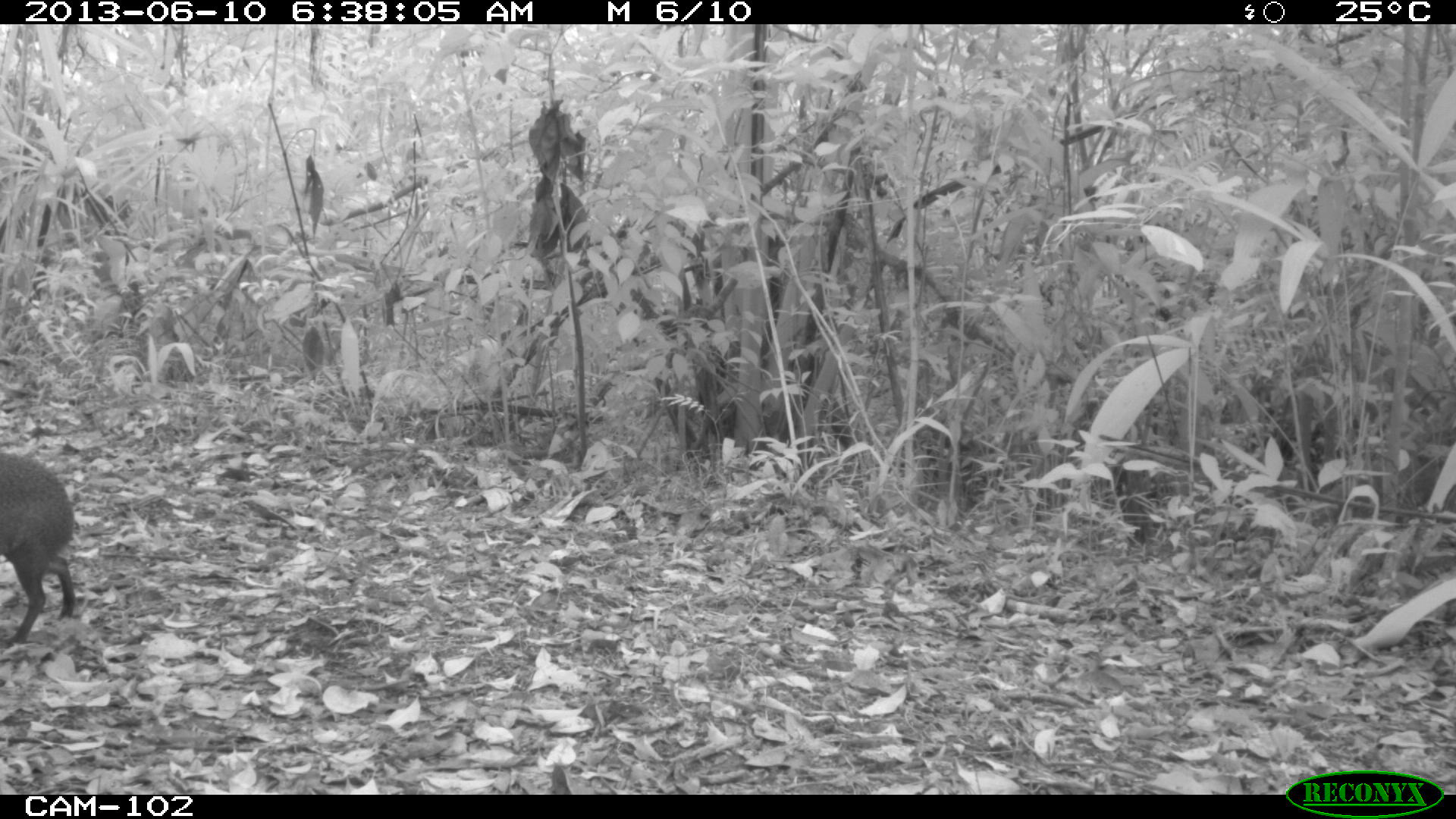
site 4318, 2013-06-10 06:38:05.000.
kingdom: Animalia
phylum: Chordata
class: Mammalia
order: Rodentia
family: Dasyproctidae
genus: Dasyprocta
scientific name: Dasyprocta punctata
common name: central american agouti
Dasyprocta punctata (central american agouti), count 1.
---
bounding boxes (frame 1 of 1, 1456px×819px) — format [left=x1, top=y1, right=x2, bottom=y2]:
dasyprocta punctata: [left=1, top=449, right=76, bottom=646]